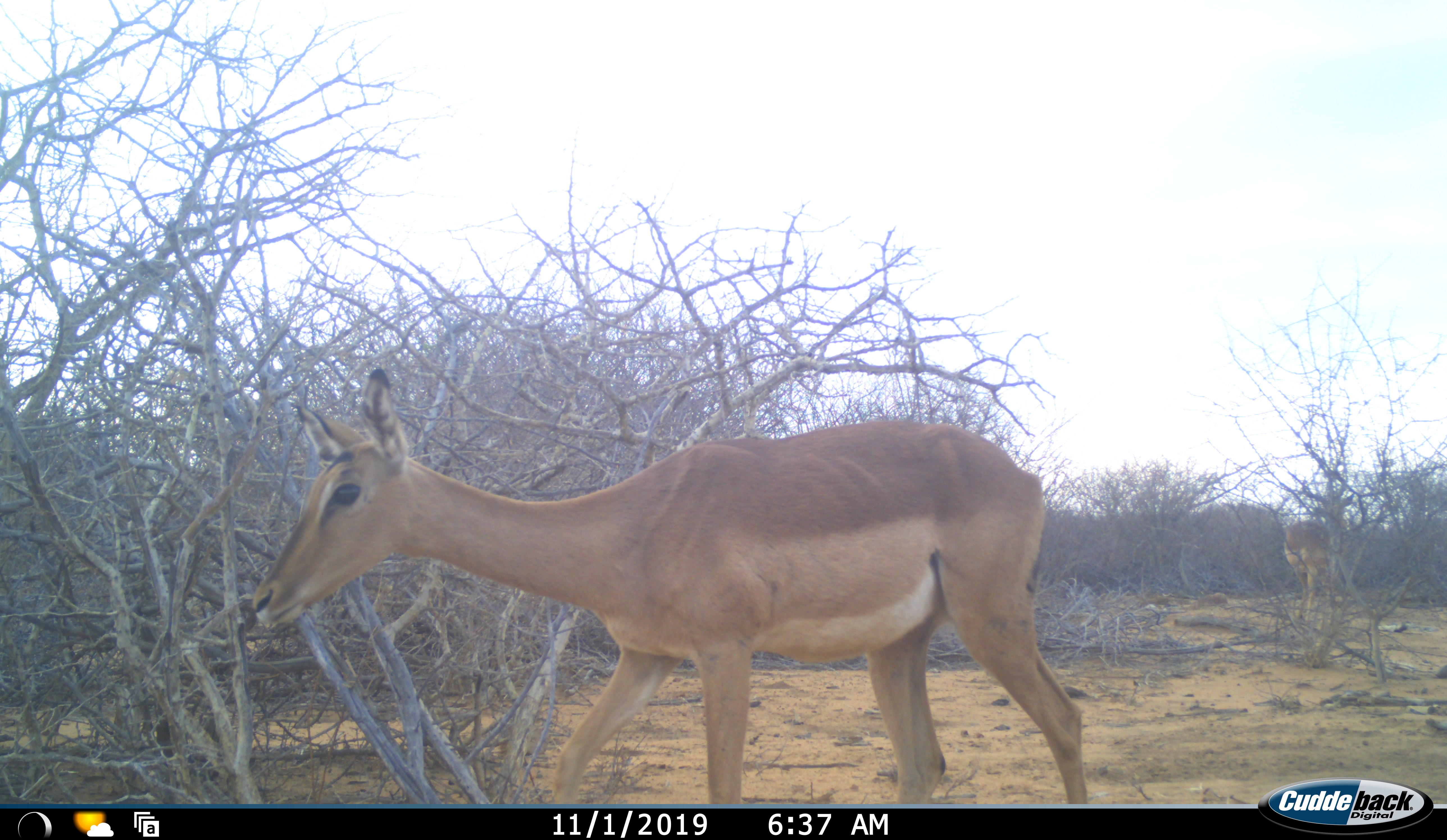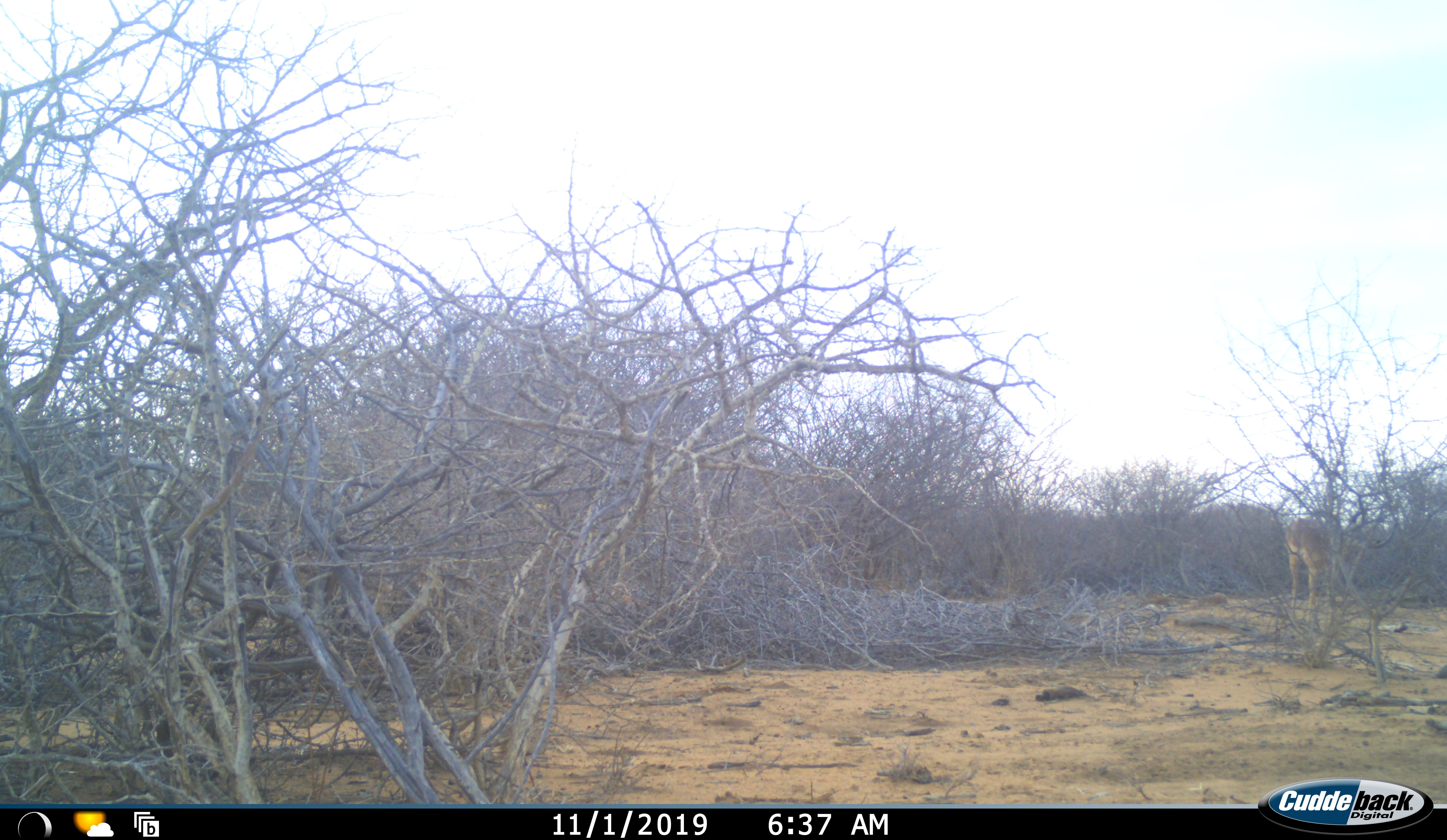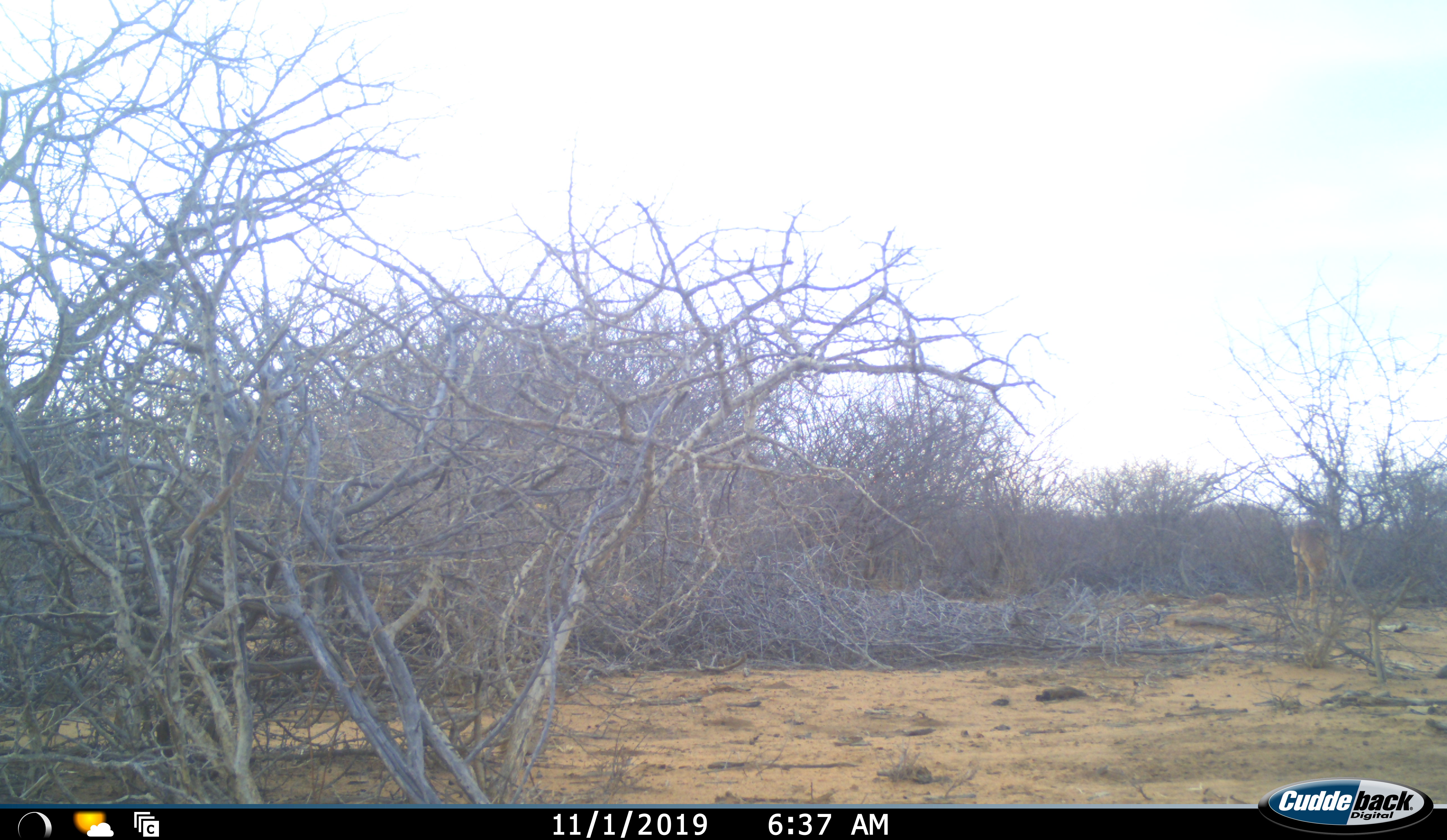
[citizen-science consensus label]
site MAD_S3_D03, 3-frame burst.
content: unidentified animal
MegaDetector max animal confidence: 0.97